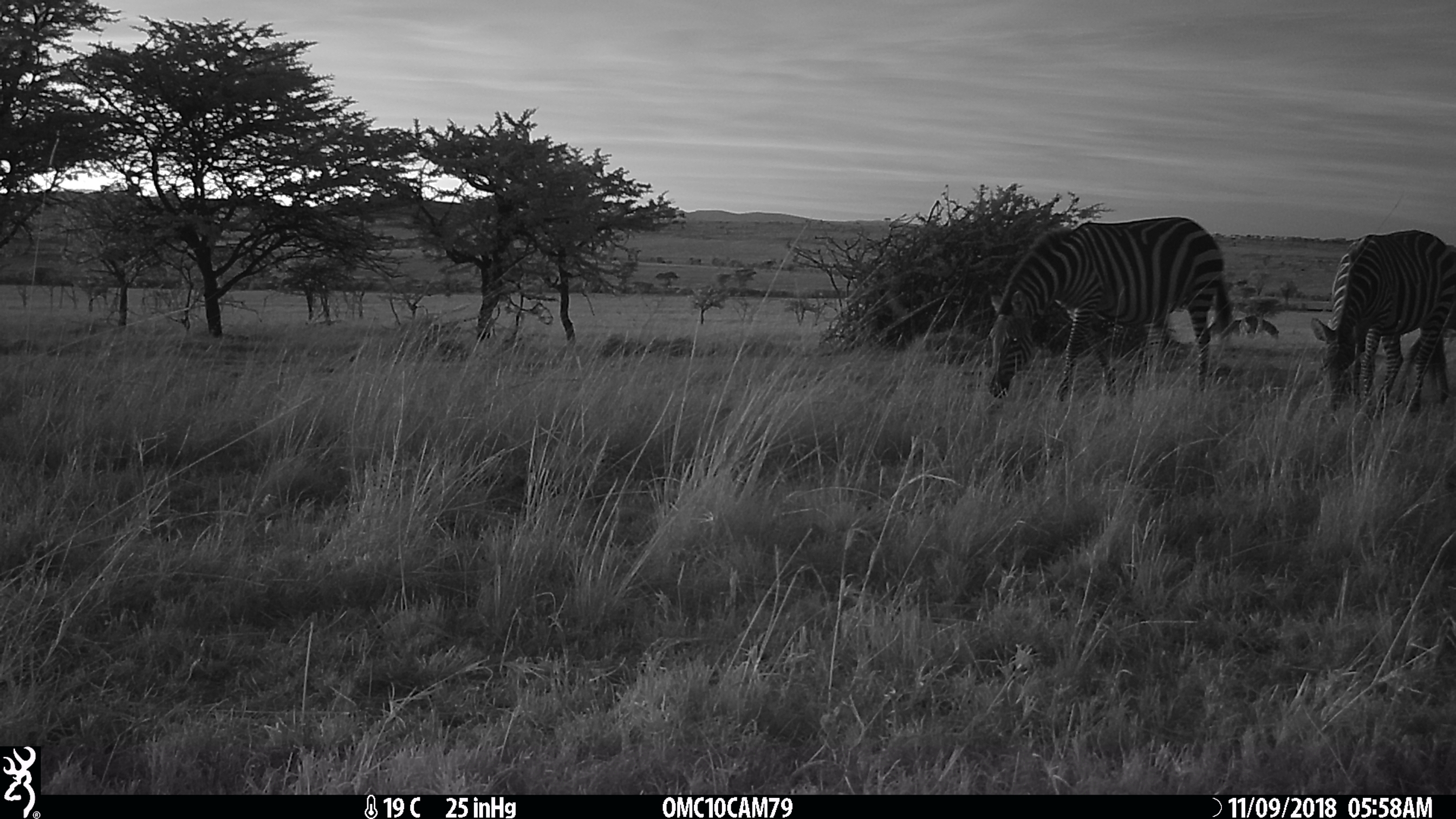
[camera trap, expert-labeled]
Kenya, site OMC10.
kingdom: Animalia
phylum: Chordata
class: Mammalia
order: Perissodactyla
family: Equidae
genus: Equus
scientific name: Equus quagga burchellii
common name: burchell's zebra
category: zebra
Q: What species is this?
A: Zebra (burchell's zebra) (Equus quagga burchellii).